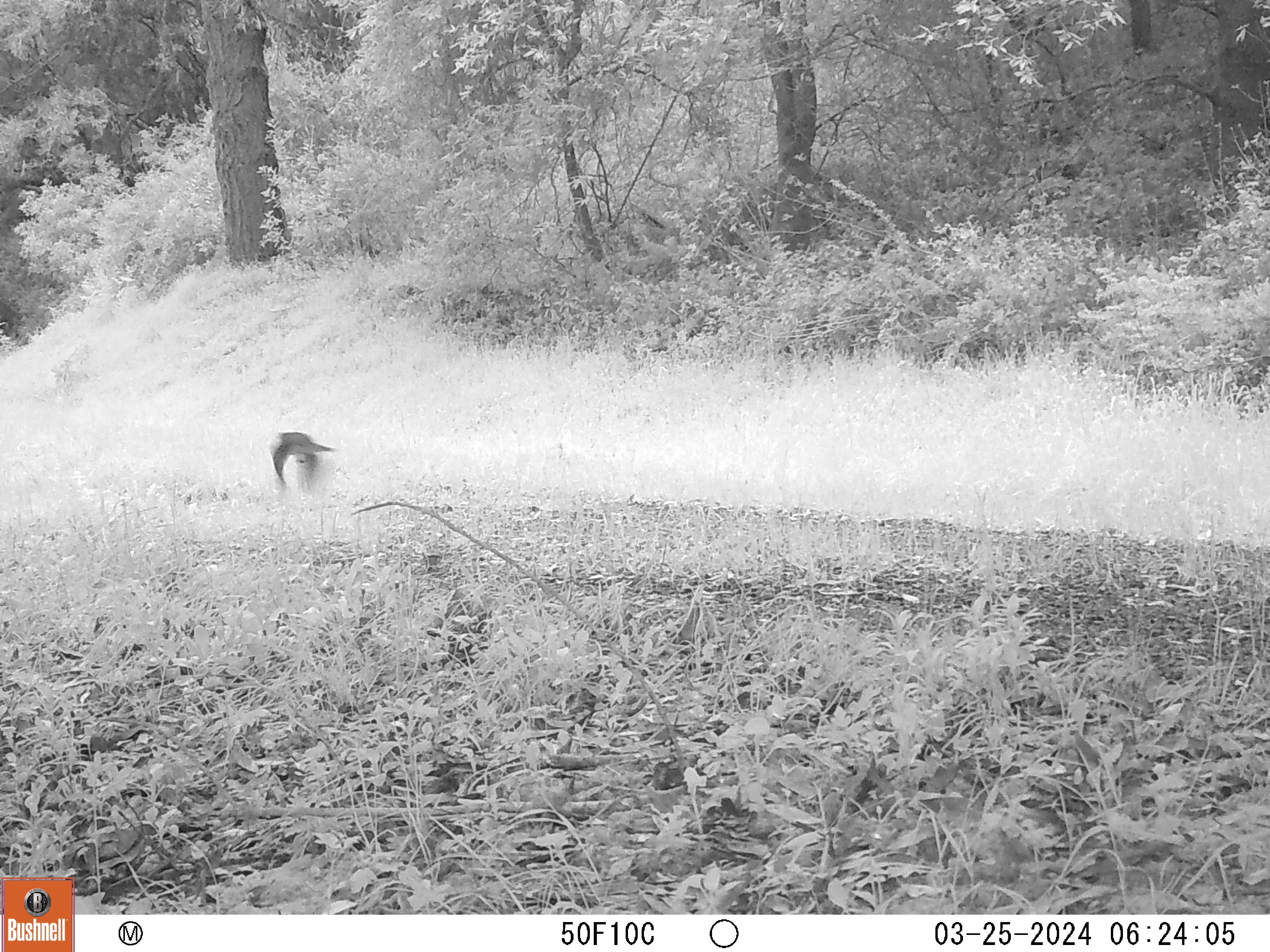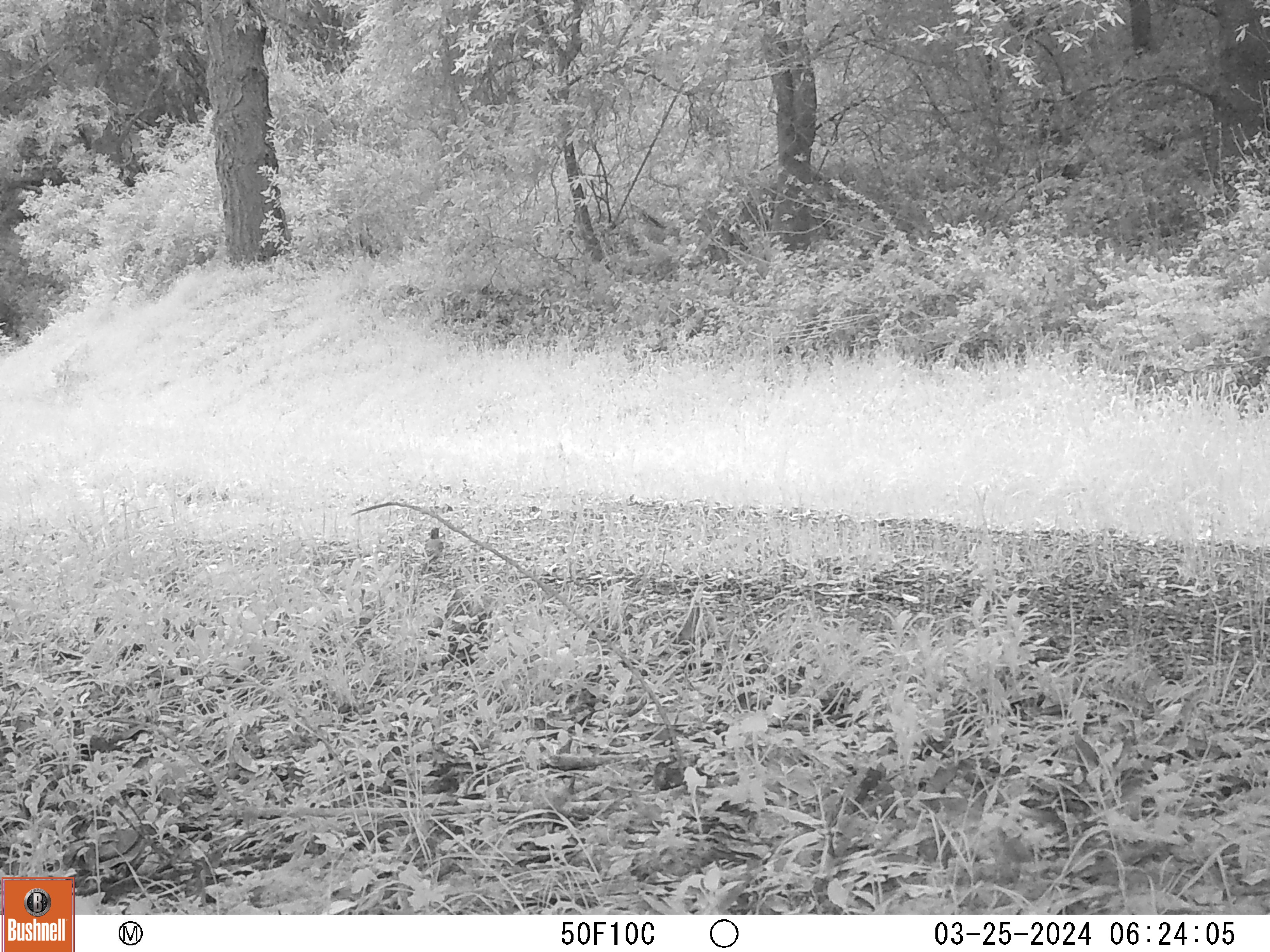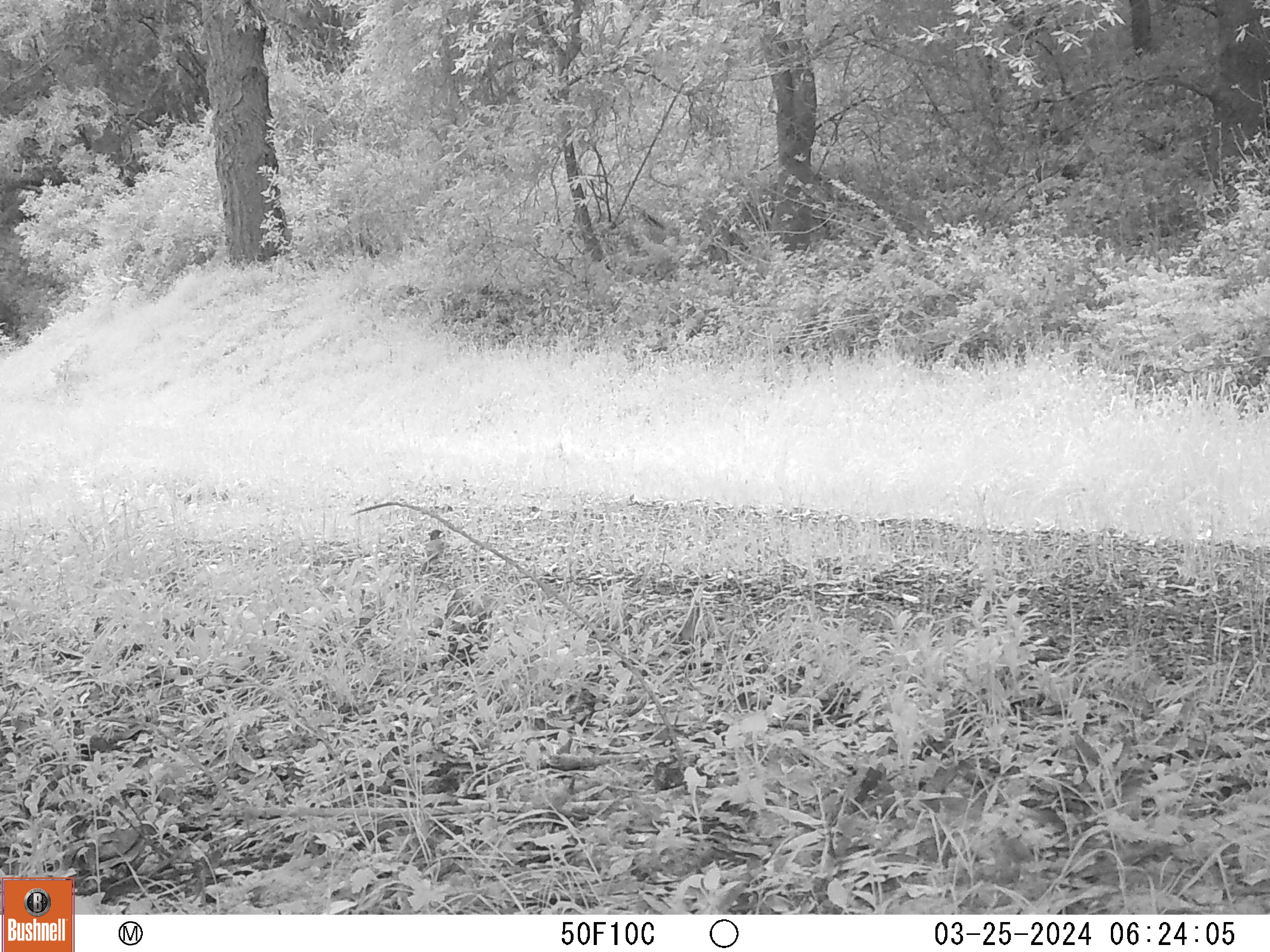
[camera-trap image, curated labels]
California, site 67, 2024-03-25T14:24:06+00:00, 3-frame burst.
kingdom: Animalia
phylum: Chordata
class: Aves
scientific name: Aves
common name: bird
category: unknown bird